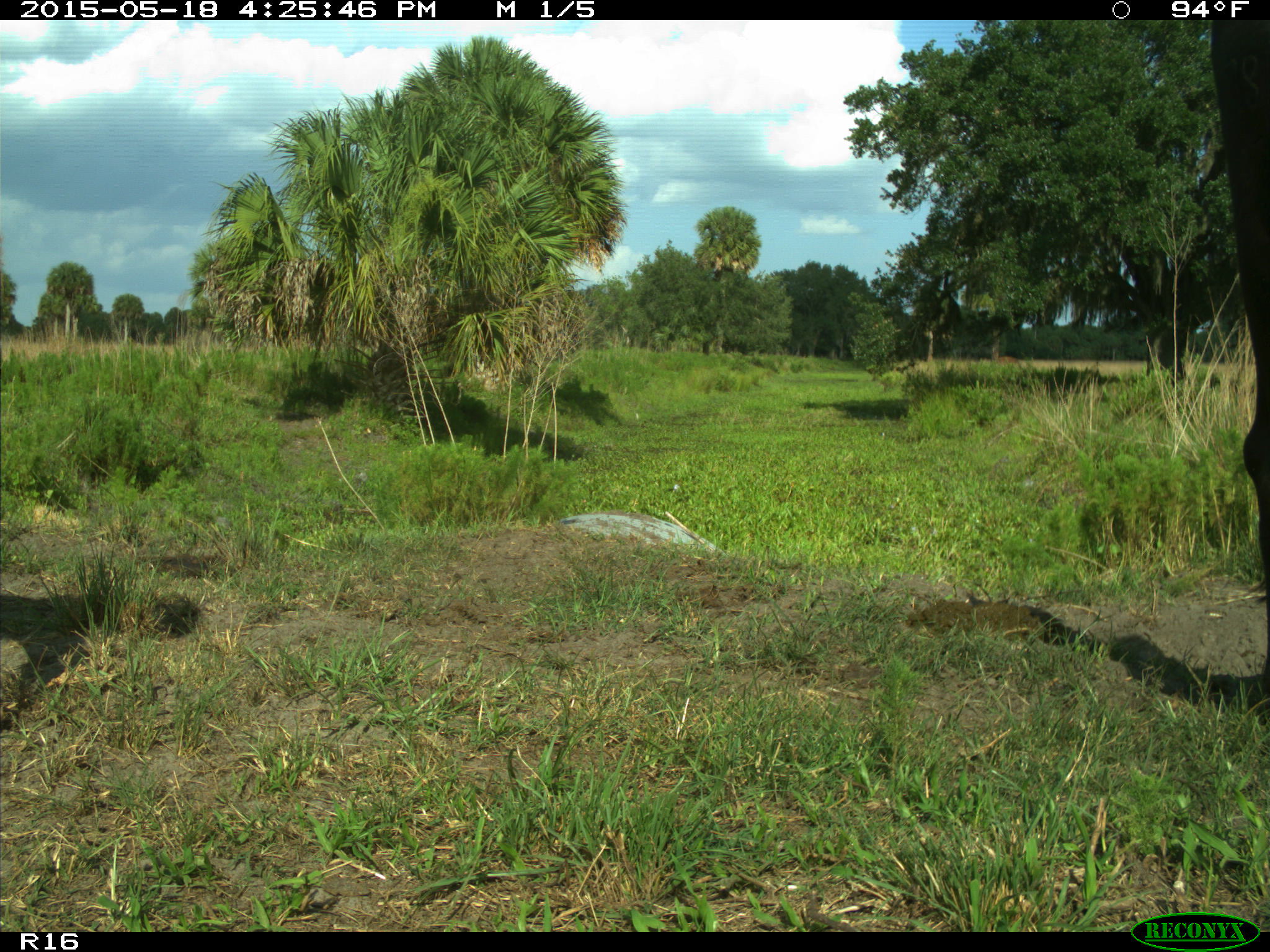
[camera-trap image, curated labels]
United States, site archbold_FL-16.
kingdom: Animalia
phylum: Chordata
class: Mammalia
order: Artiodactyla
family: Bovidae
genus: Bos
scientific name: Bos taurus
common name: domestic cow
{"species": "Bos taurus (domestic cow)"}